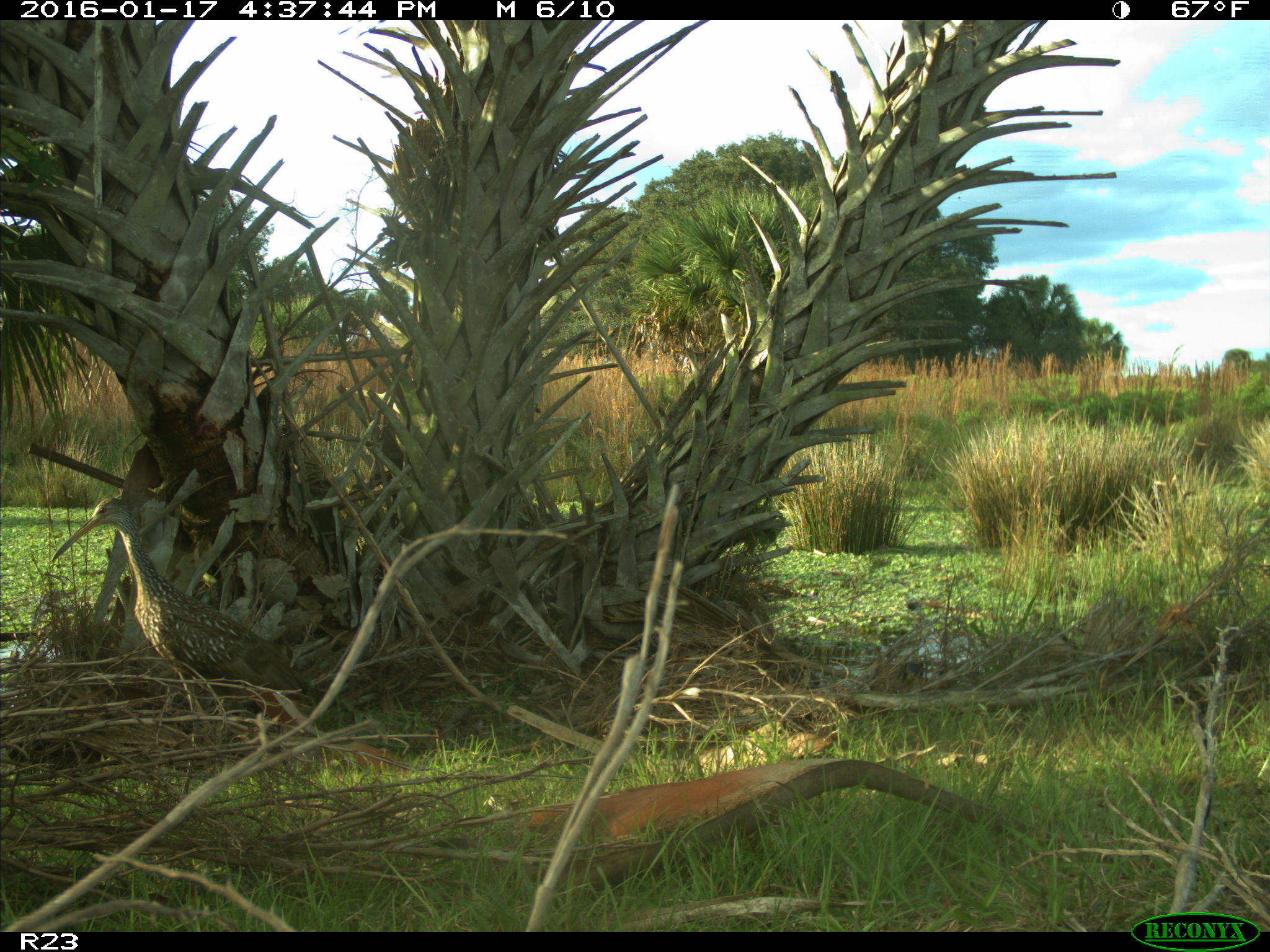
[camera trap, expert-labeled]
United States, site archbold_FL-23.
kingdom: Animalia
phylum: Chordata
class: Aves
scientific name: Aves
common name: birds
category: unidentified bird